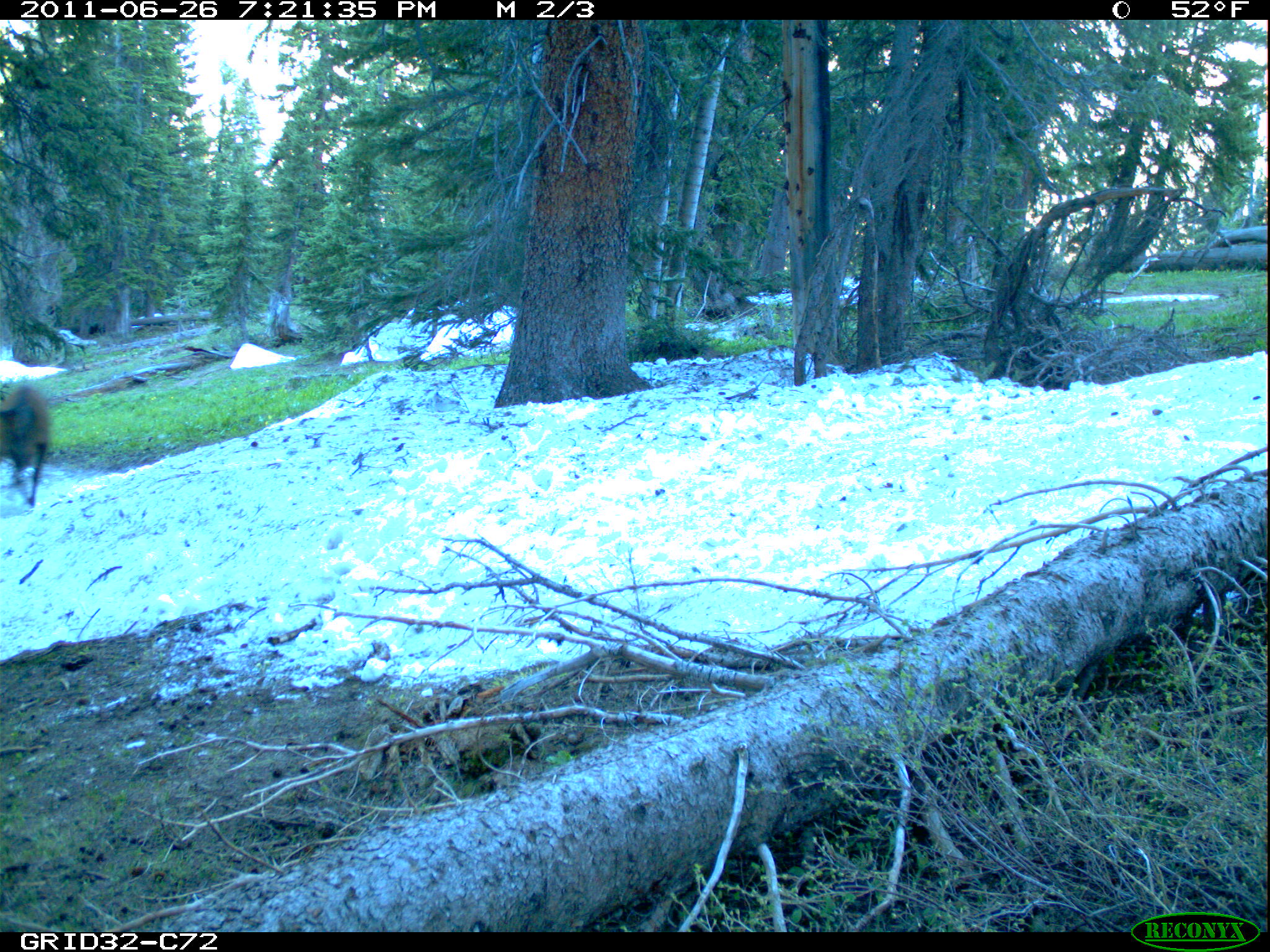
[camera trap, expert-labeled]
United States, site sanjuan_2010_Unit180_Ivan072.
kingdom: Animalia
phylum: Chordata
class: Mammalia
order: Artiodactyla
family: Cervidae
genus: Cervus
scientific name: Cervus elaphus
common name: red deer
Cervus elaphus (red deer).